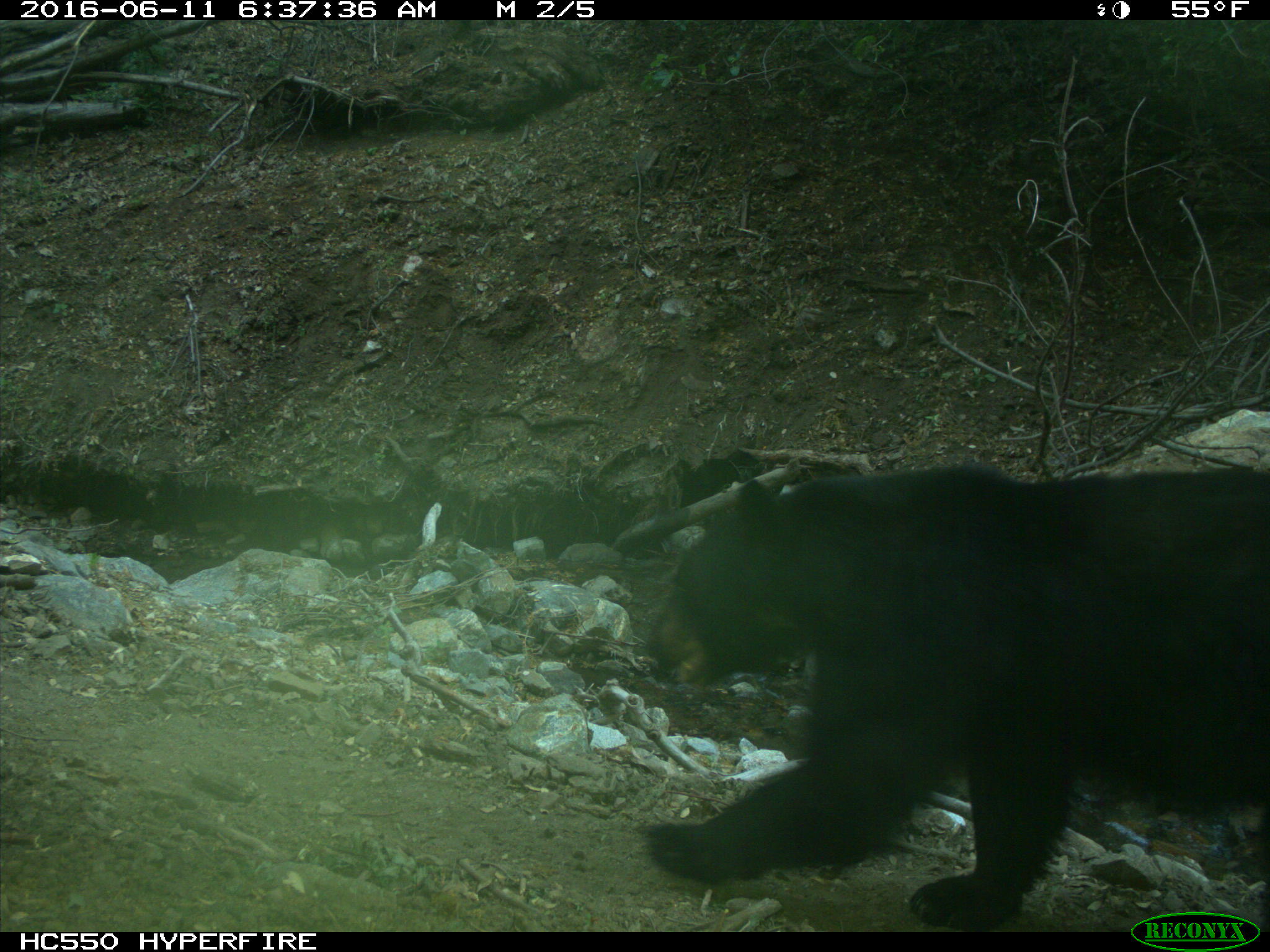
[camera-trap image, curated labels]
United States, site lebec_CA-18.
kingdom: Animalia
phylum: Chordata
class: Mammalia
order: Carnivora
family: Ursidae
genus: Ursus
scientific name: Ursus americanus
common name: american black bear